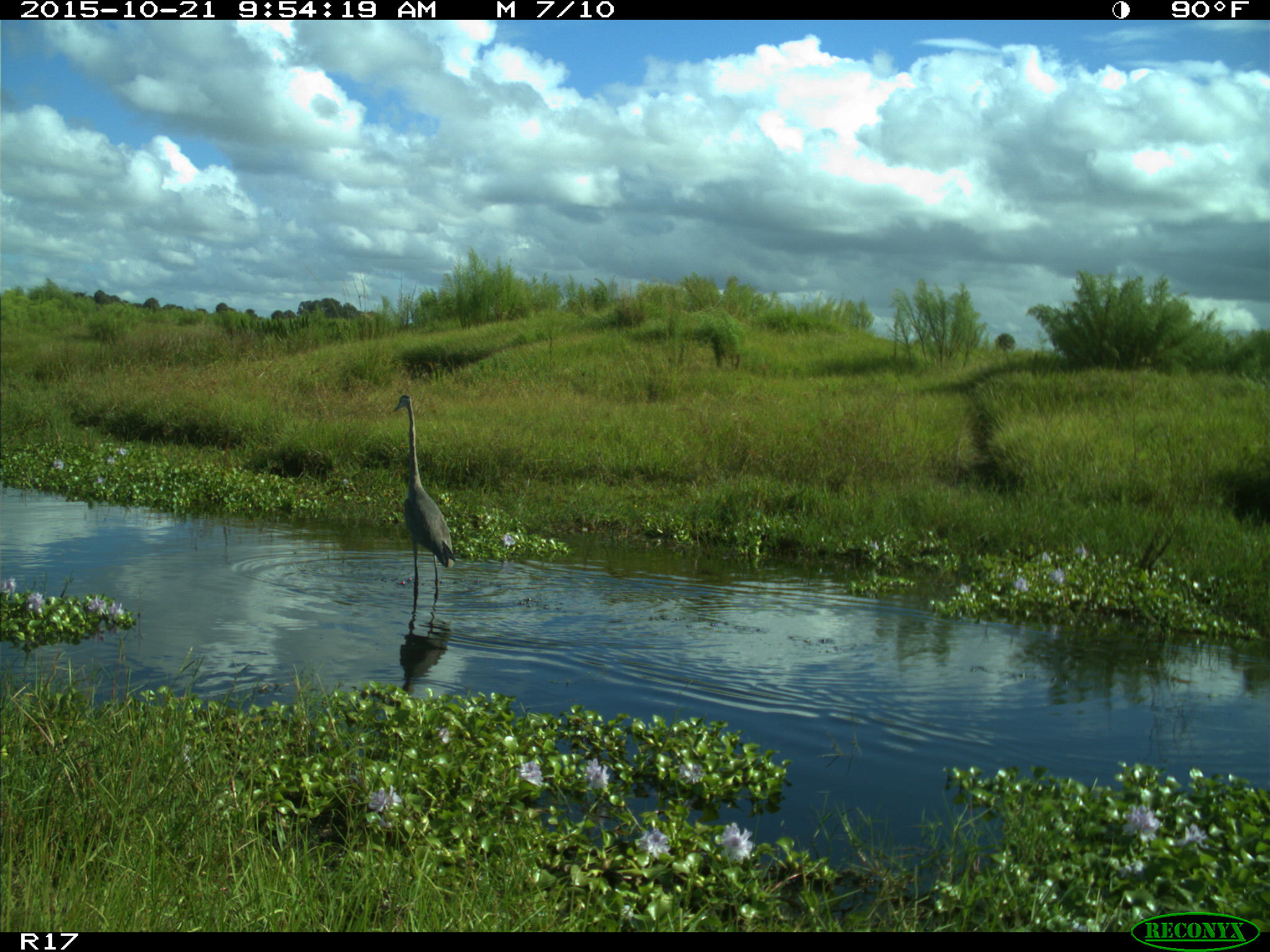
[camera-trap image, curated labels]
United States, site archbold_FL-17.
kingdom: Animalia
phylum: Chordata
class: Aves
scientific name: Aves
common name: birds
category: unidentified bird